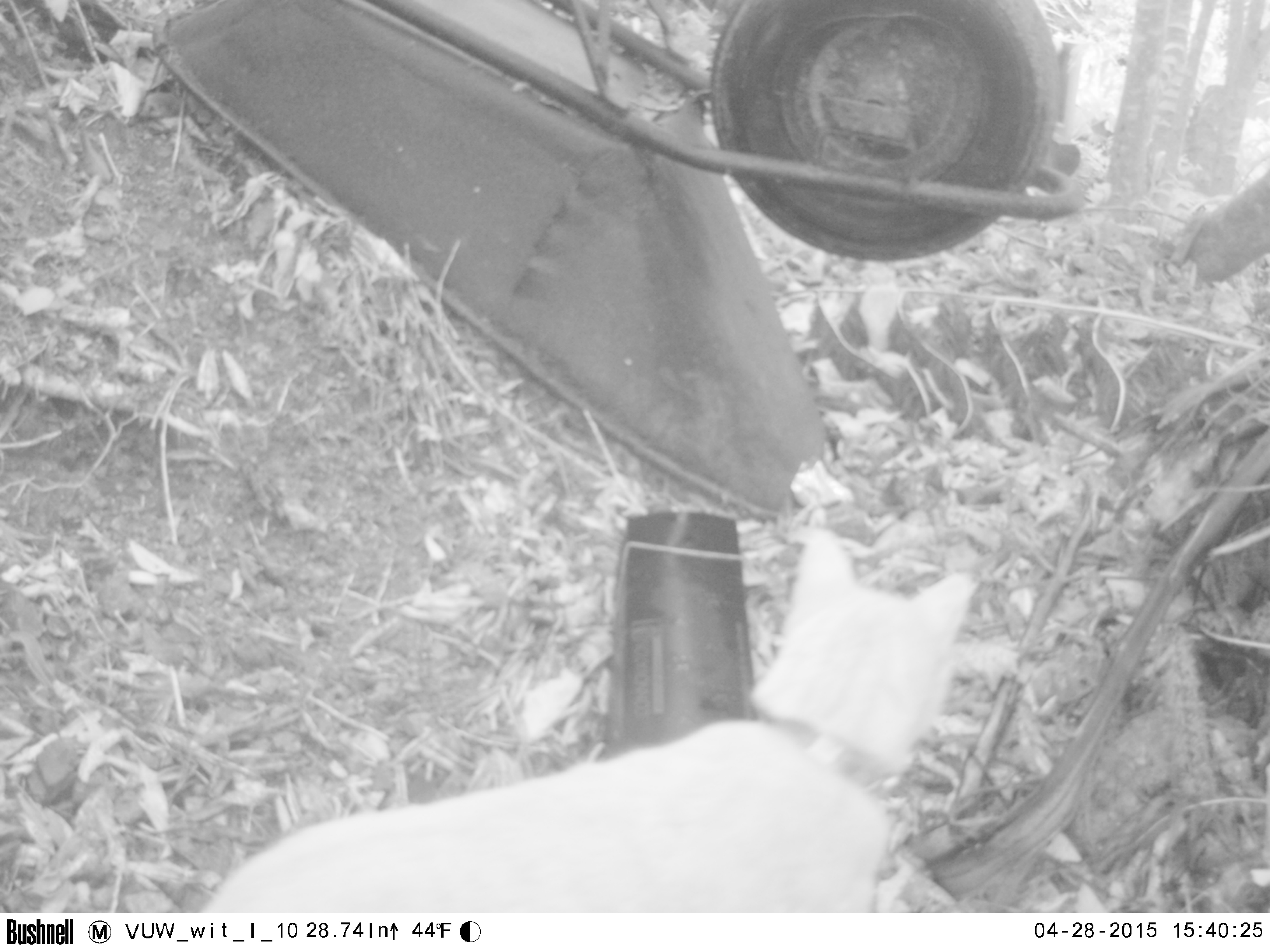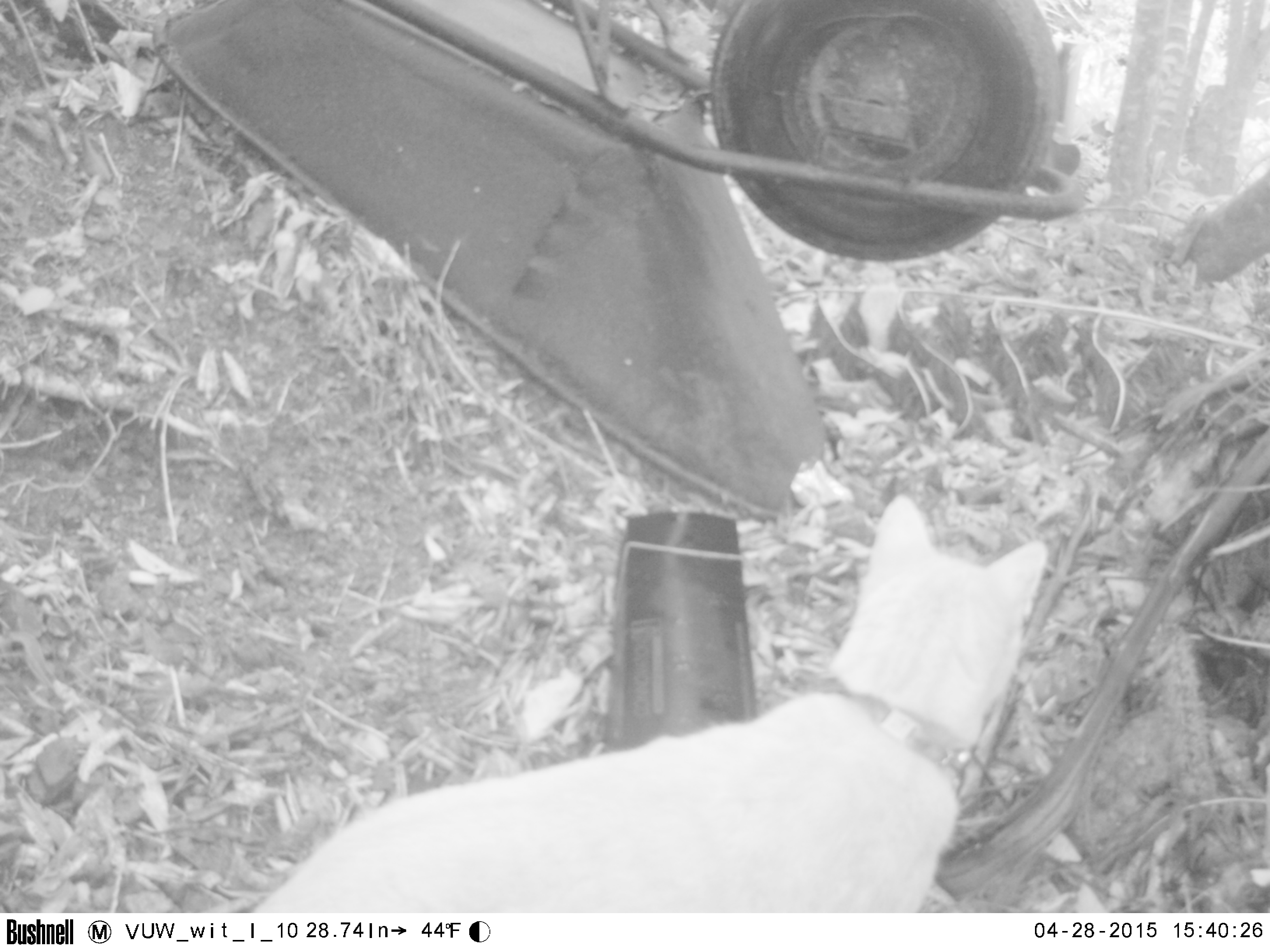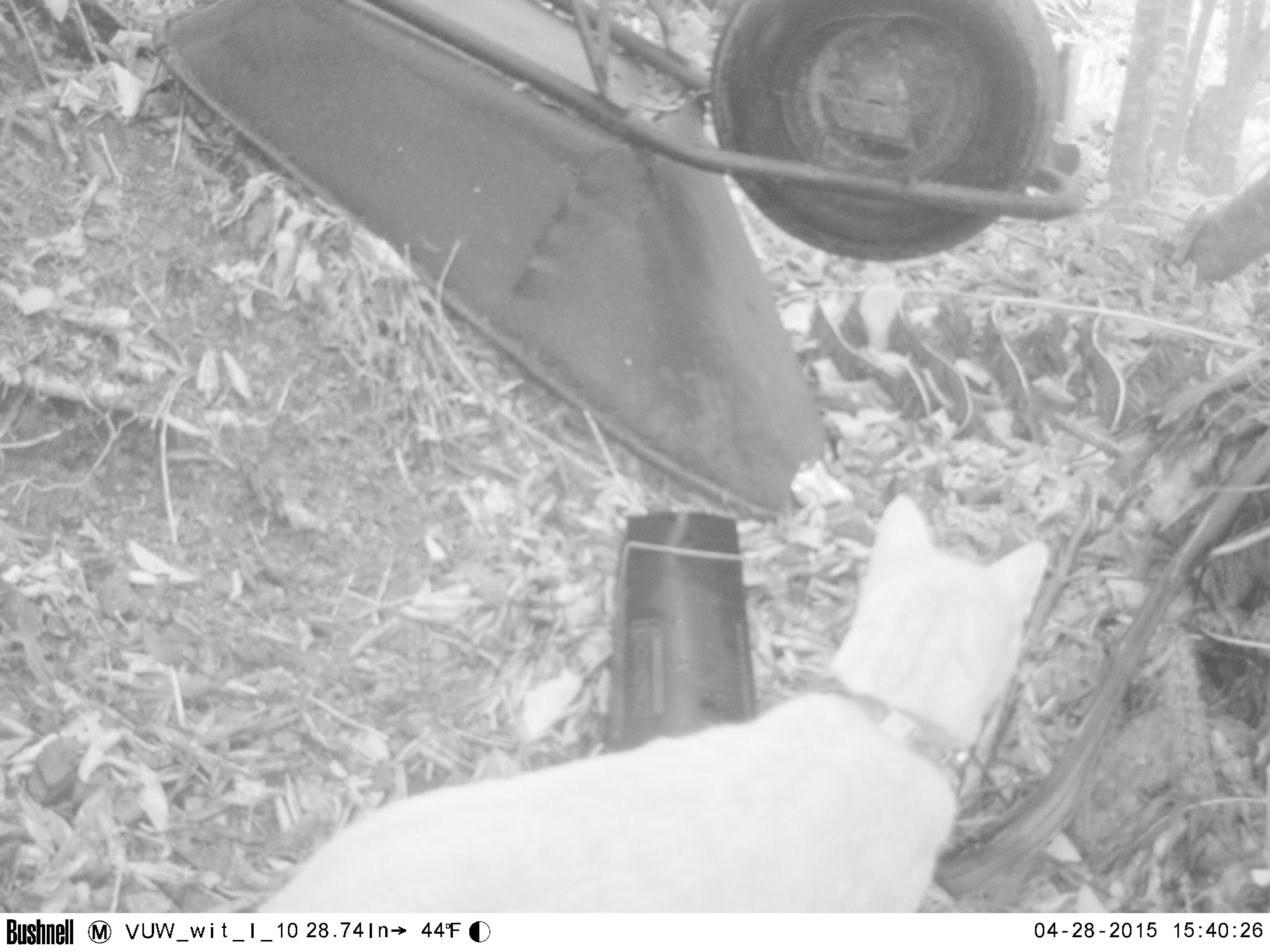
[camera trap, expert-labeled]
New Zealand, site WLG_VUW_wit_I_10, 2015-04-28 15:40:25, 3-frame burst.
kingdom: Animalia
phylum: Chordata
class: Mammalia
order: Carnivora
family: Felidae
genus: Felis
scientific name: Felis catus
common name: domestic cat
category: cat